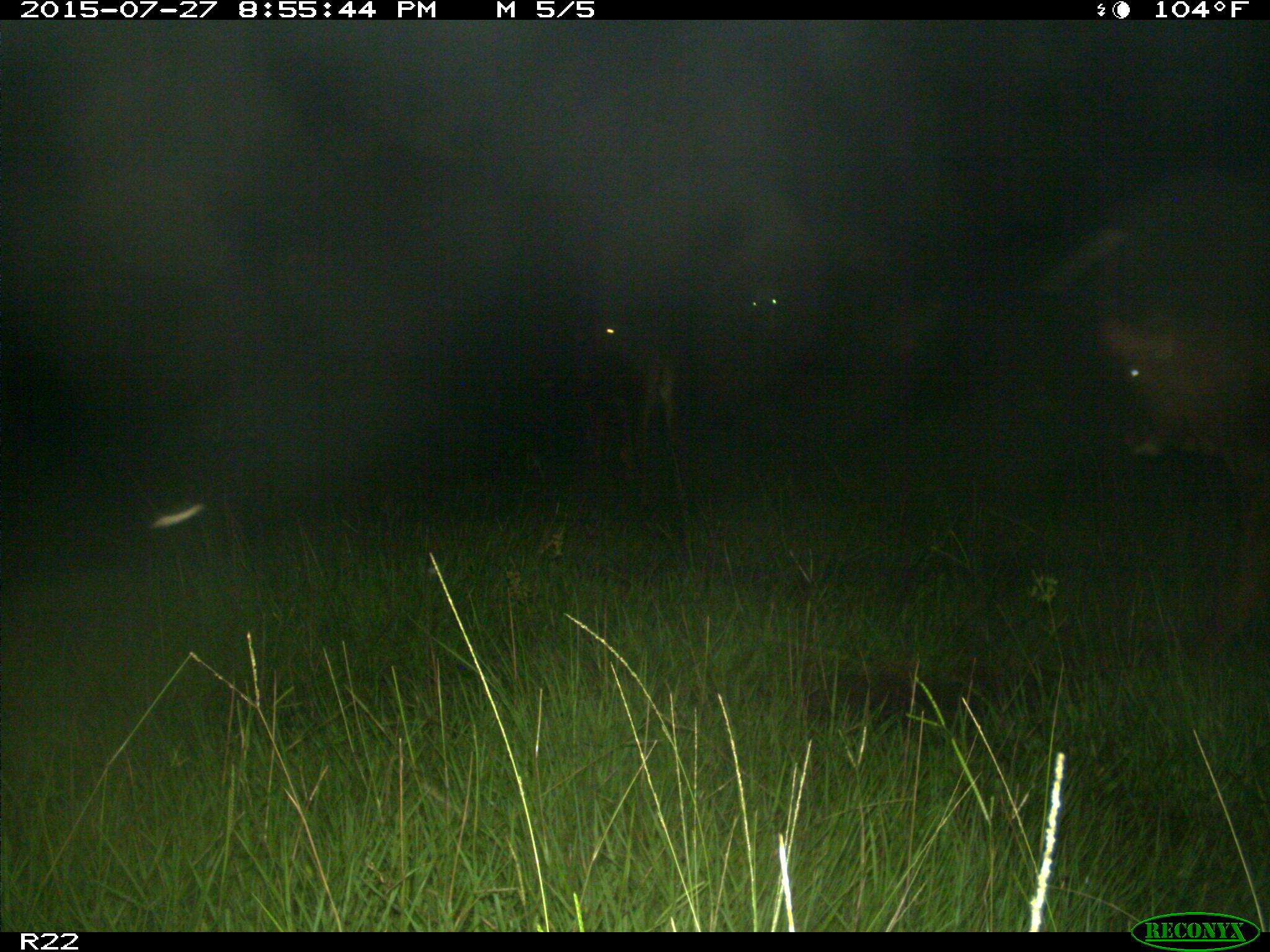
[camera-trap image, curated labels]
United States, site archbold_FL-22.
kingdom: Animalia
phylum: Chordata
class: Mammalia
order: Artiodactyla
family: Bovidae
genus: Bos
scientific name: Bos taurus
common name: domestic cow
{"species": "Bos taurus (domestic cow)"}